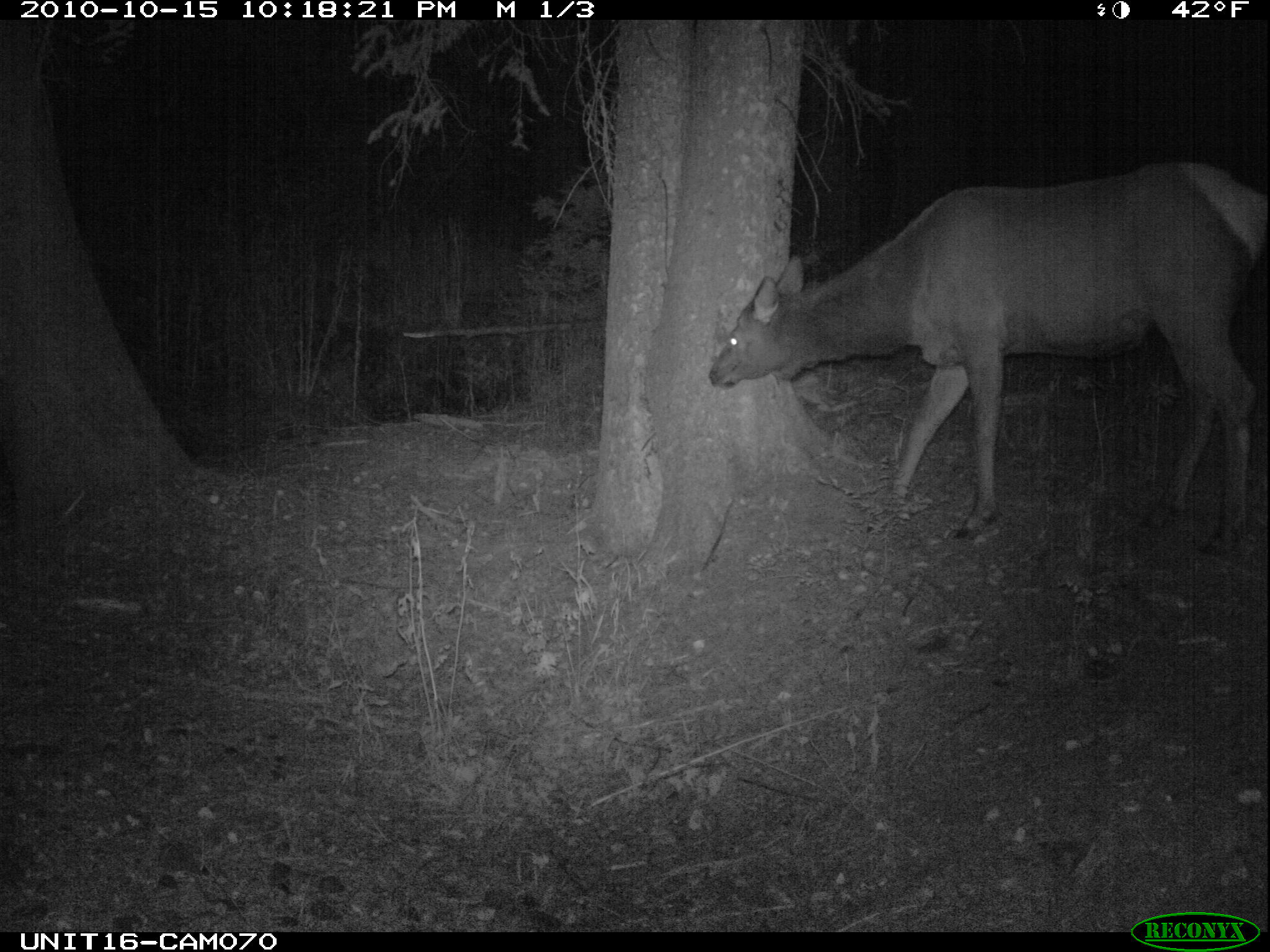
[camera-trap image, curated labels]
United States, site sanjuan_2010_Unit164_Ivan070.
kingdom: Animalia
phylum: Chordata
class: Mammalia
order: Artiodactyla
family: Cervidae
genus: Cervus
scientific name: Cervus elaphus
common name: red deer